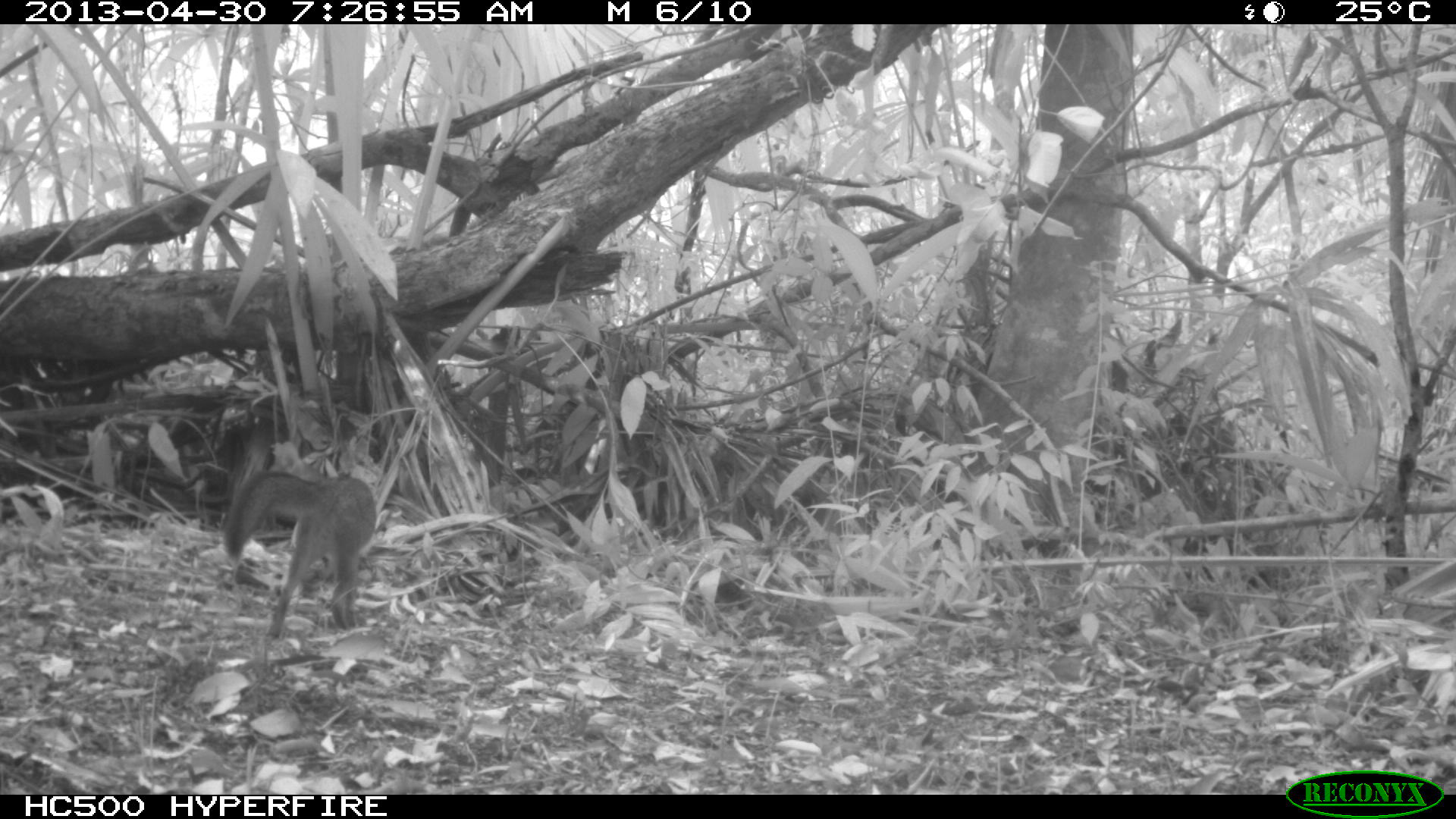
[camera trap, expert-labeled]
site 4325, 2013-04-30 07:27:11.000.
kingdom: Animalia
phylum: Chordata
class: Mammalia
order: Carnivora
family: Canidae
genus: Urocyon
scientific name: Urocyon cinereoargenteus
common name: gray fox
Urocyon cinereoargenteus (gray fox), count 1.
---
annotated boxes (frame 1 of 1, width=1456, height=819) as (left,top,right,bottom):
urocyon cinereoargenteus: (219,466,377,638)